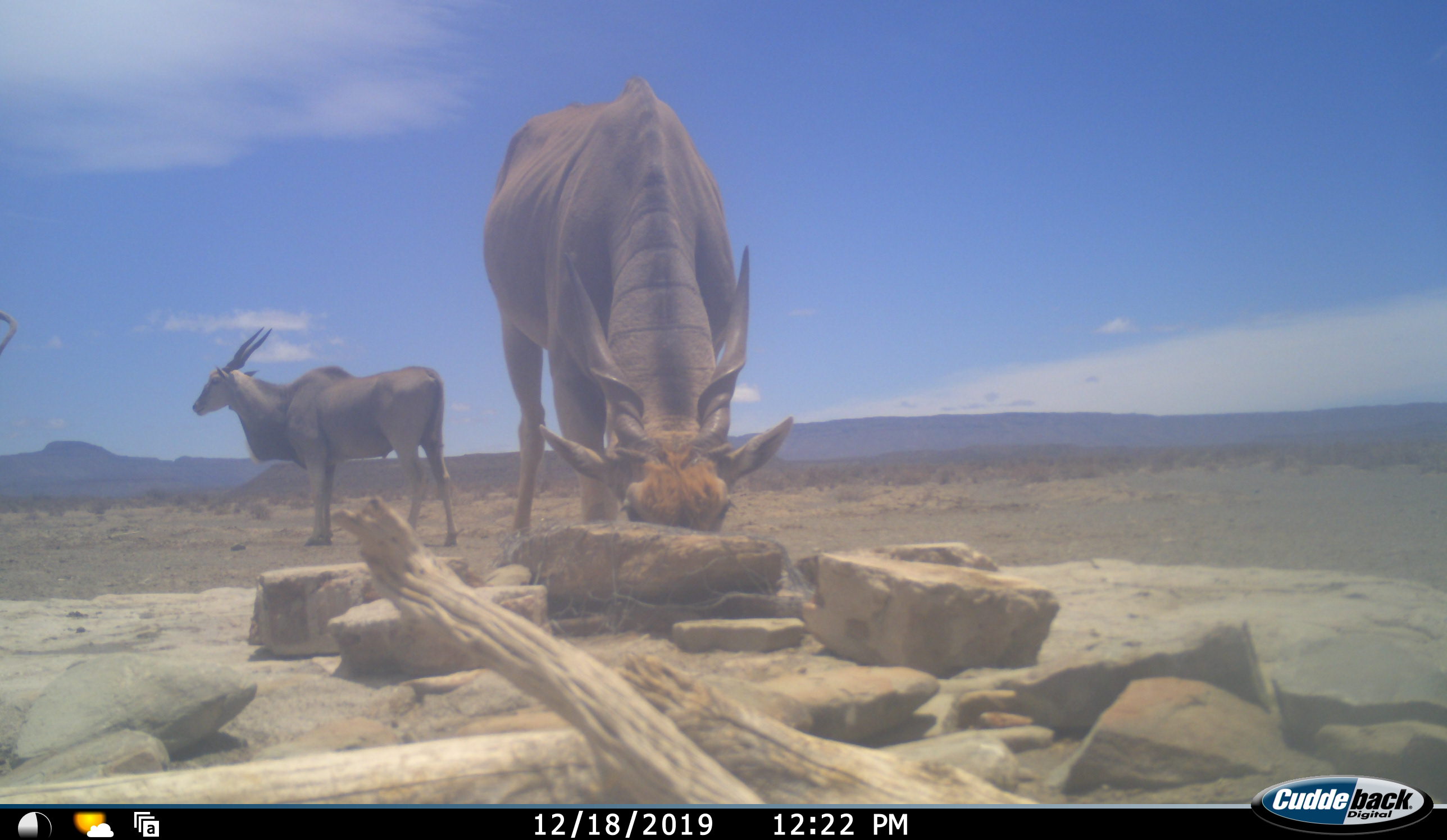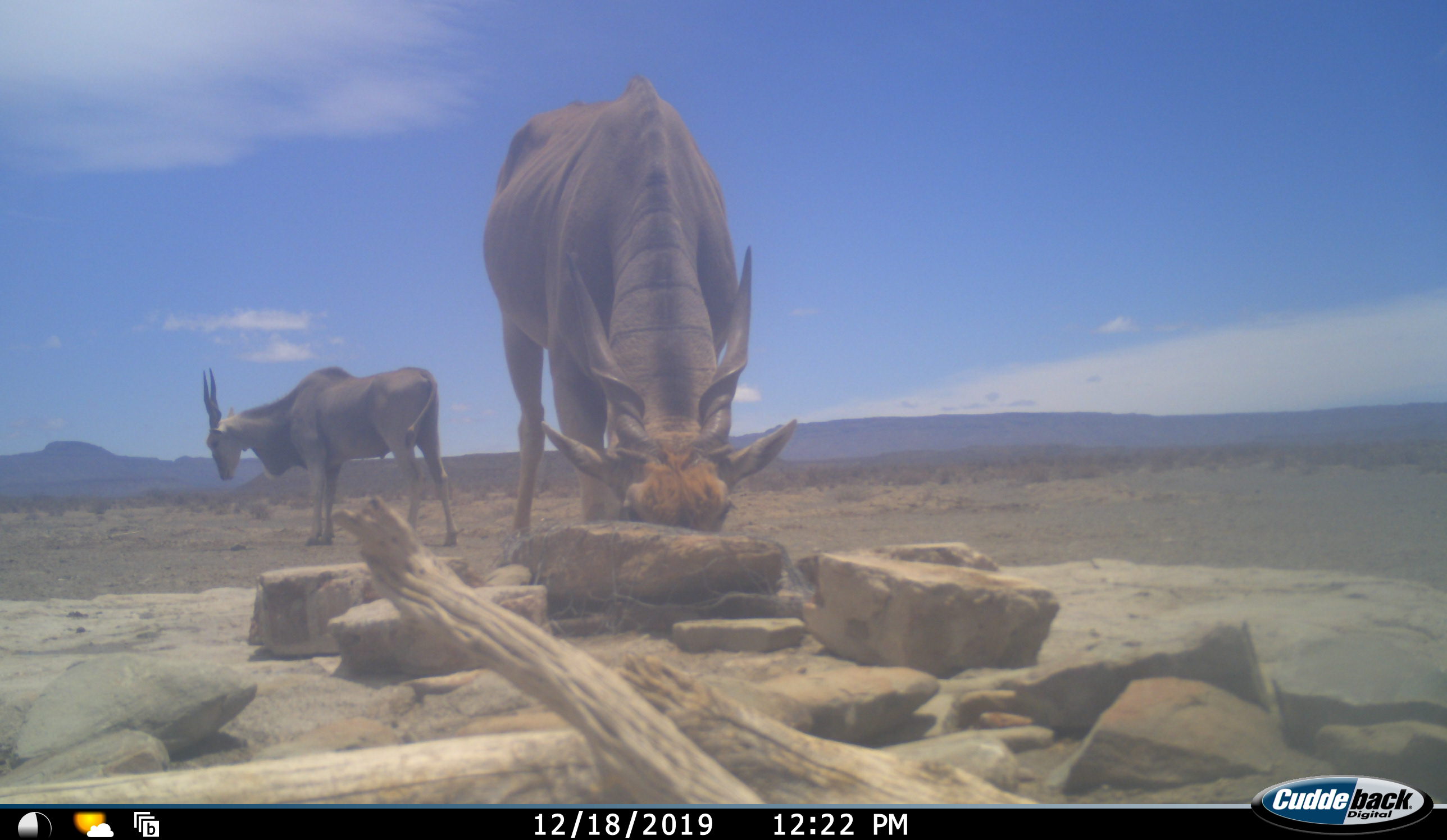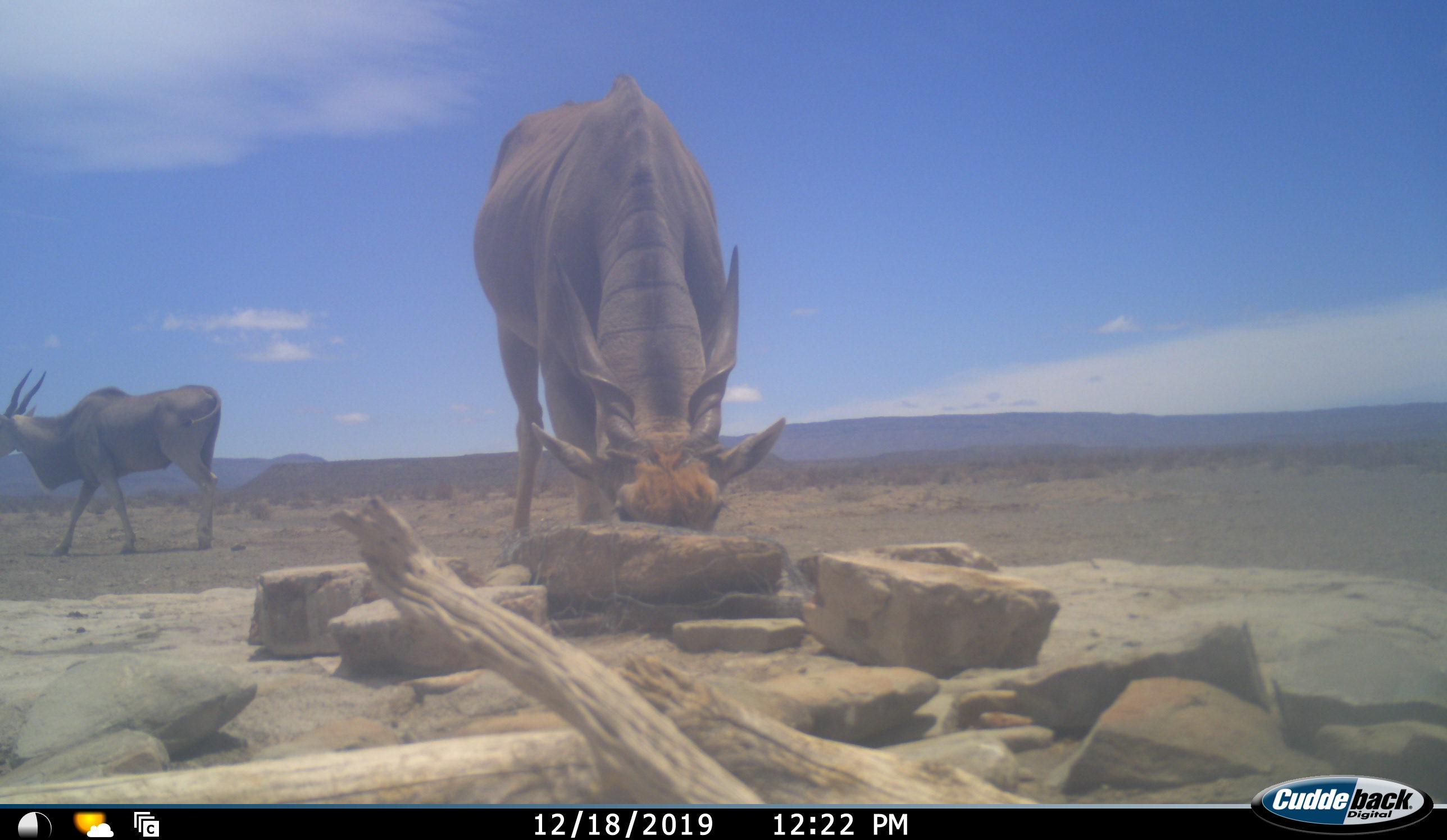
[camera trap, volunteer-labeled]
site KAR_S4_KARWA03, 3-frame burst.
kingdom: Animalia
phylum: Chordata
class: Mammalia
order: Artiodactyla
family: Bovidae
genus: Tragelaphus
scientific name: Tragelaphus oryx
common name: eland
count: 3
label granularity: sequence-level